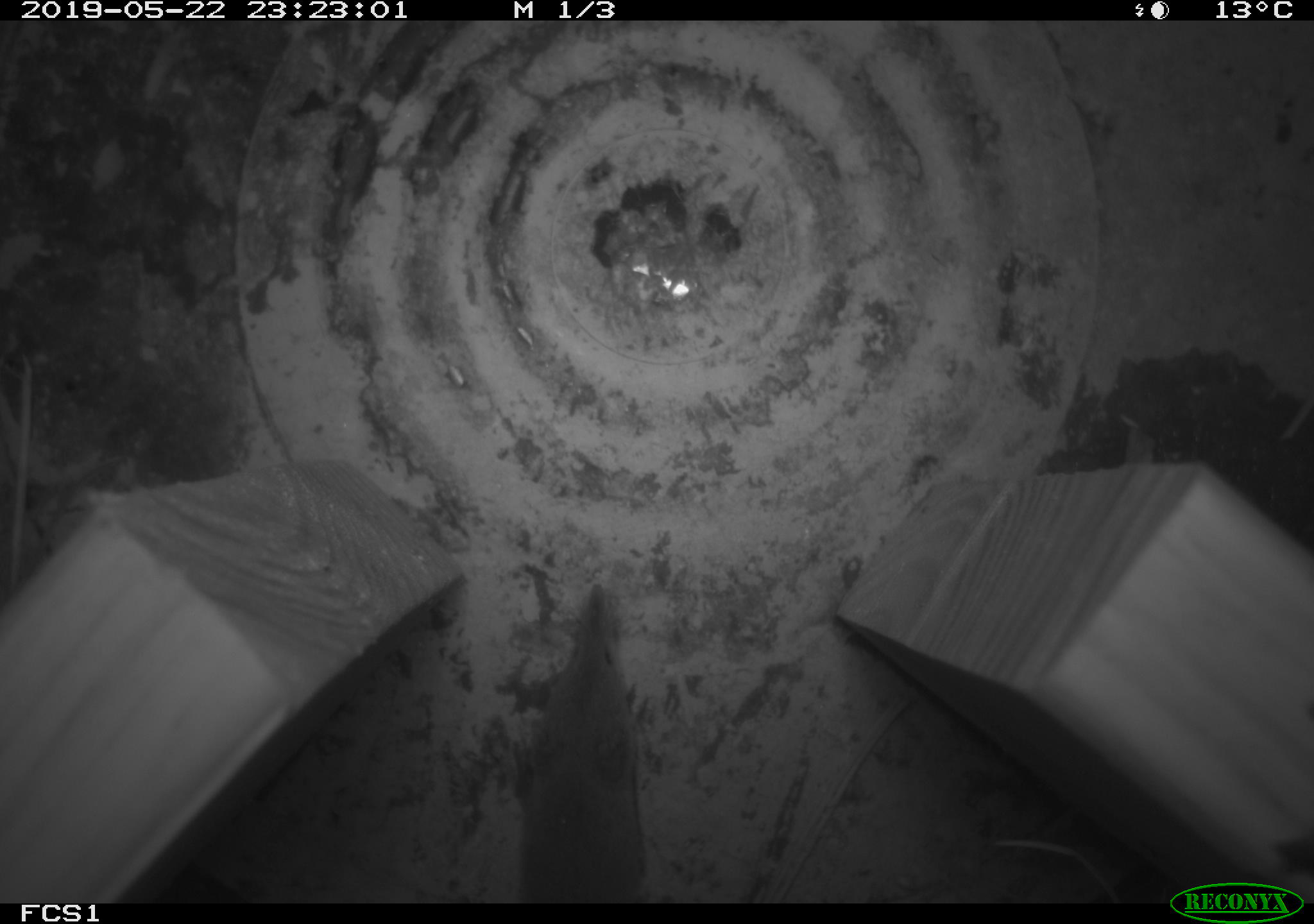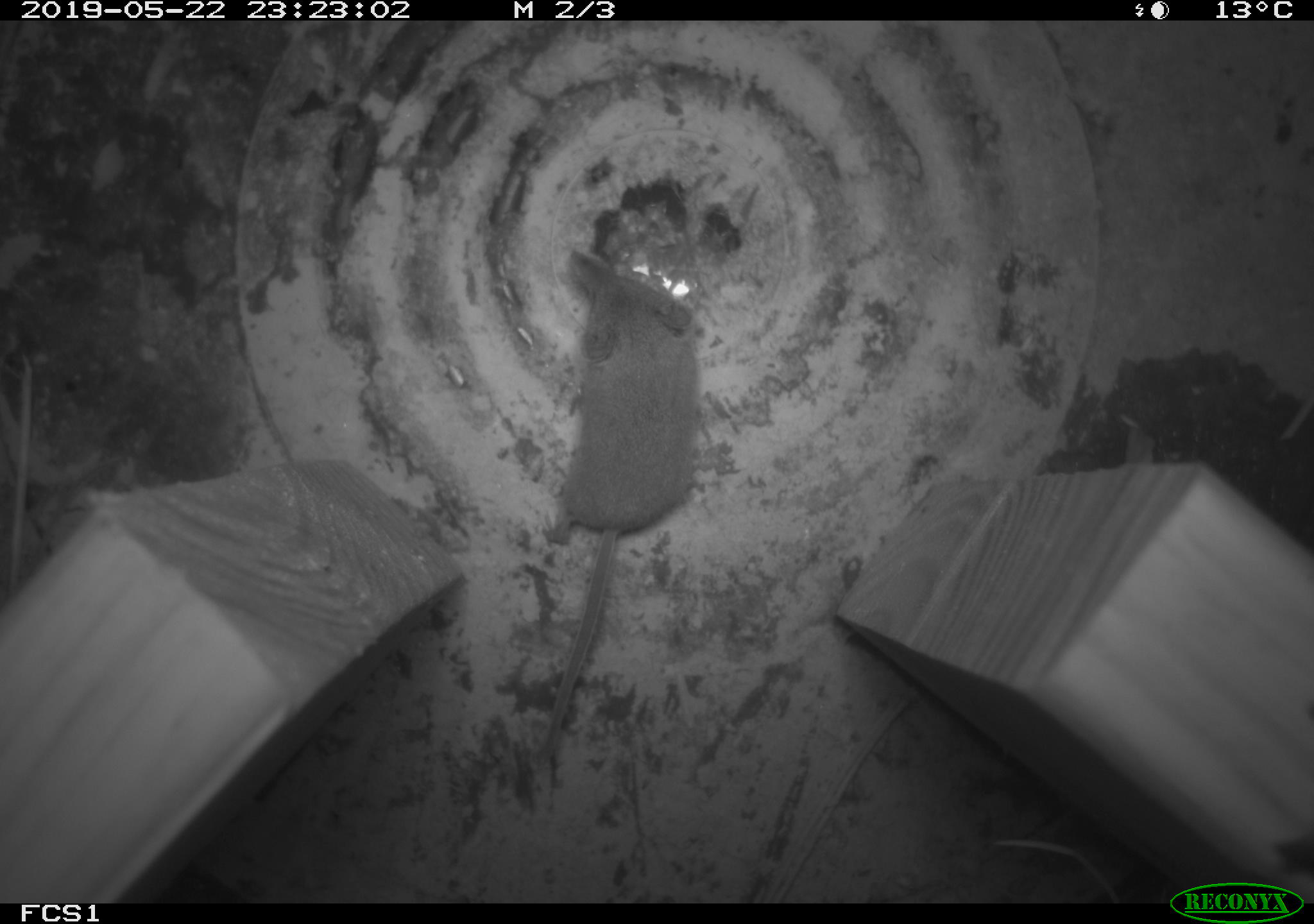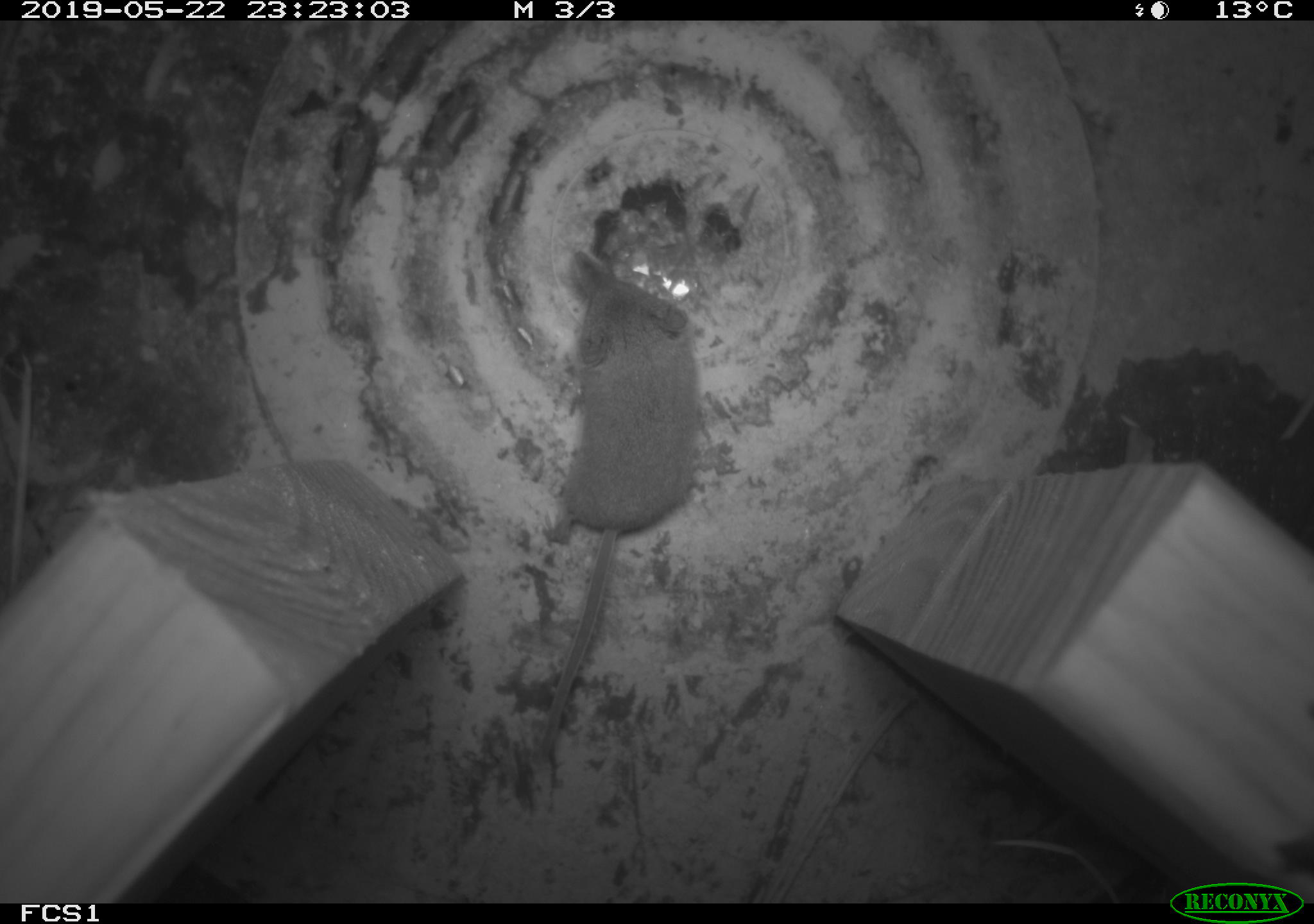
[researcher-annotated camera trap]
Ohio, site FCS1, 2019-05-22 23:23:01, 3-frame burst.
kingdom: Animalia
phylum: Chordata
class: Mammalia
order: Eulipotyphla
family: Soricidae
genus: Sorex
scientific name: Sorex cinereus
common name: masked shrew